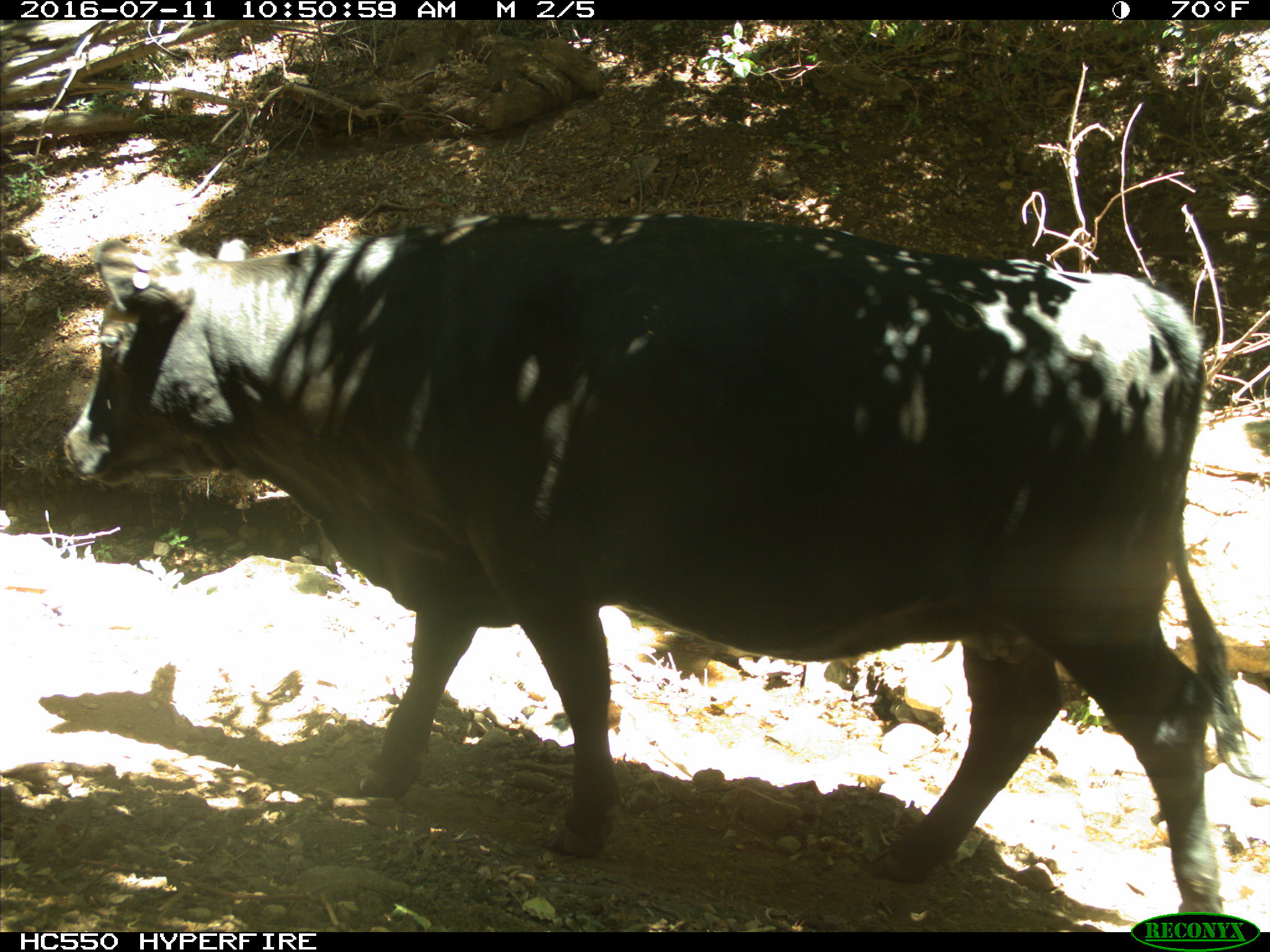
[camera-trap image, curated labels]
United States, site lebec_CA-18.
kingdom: Animalia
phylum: Chordata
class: Mammalia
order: Artiodactyla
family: Bovidae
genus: Bos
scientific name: Bos taurus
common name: domestic cow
Bos taurus (domestic cow).